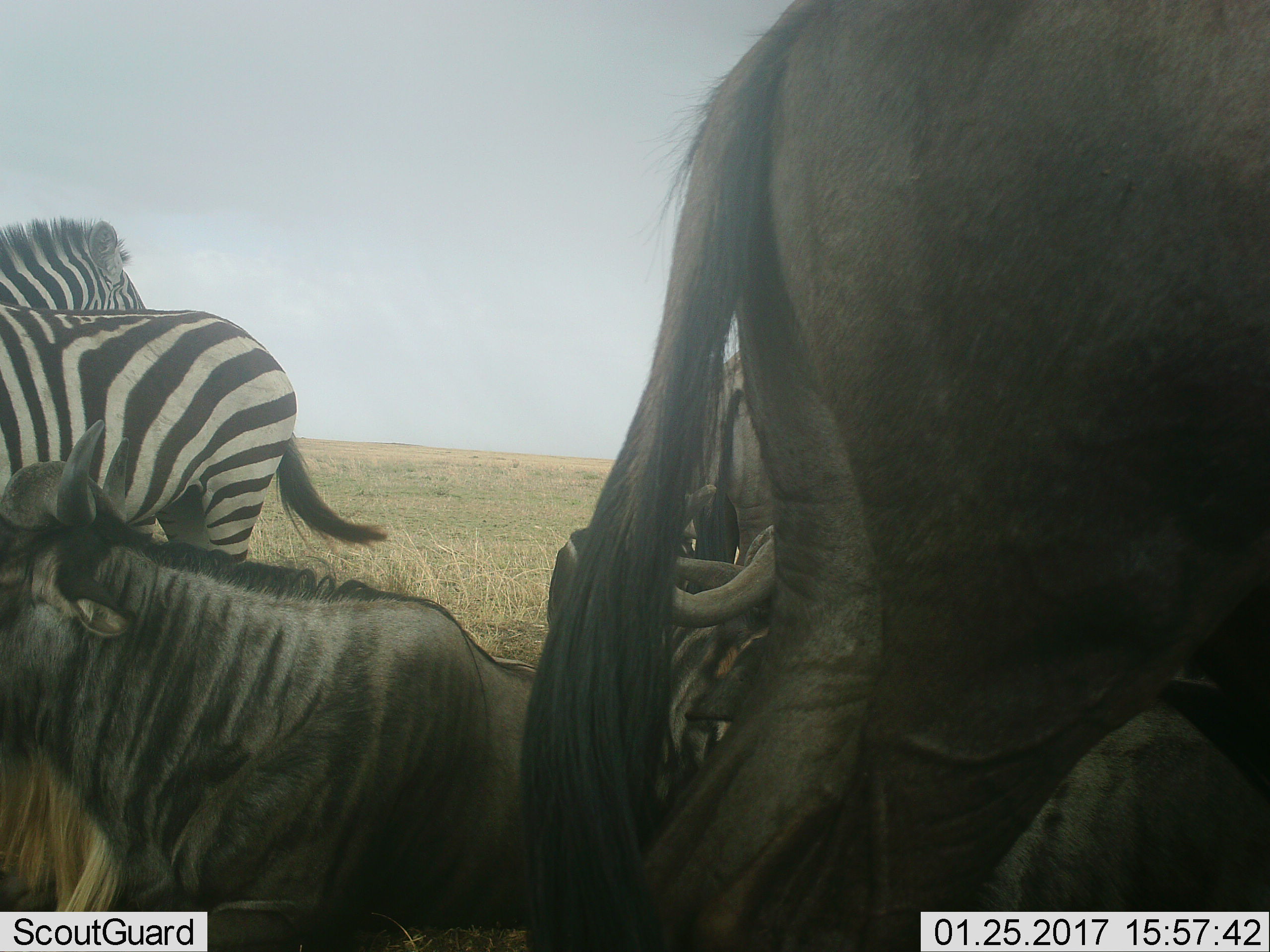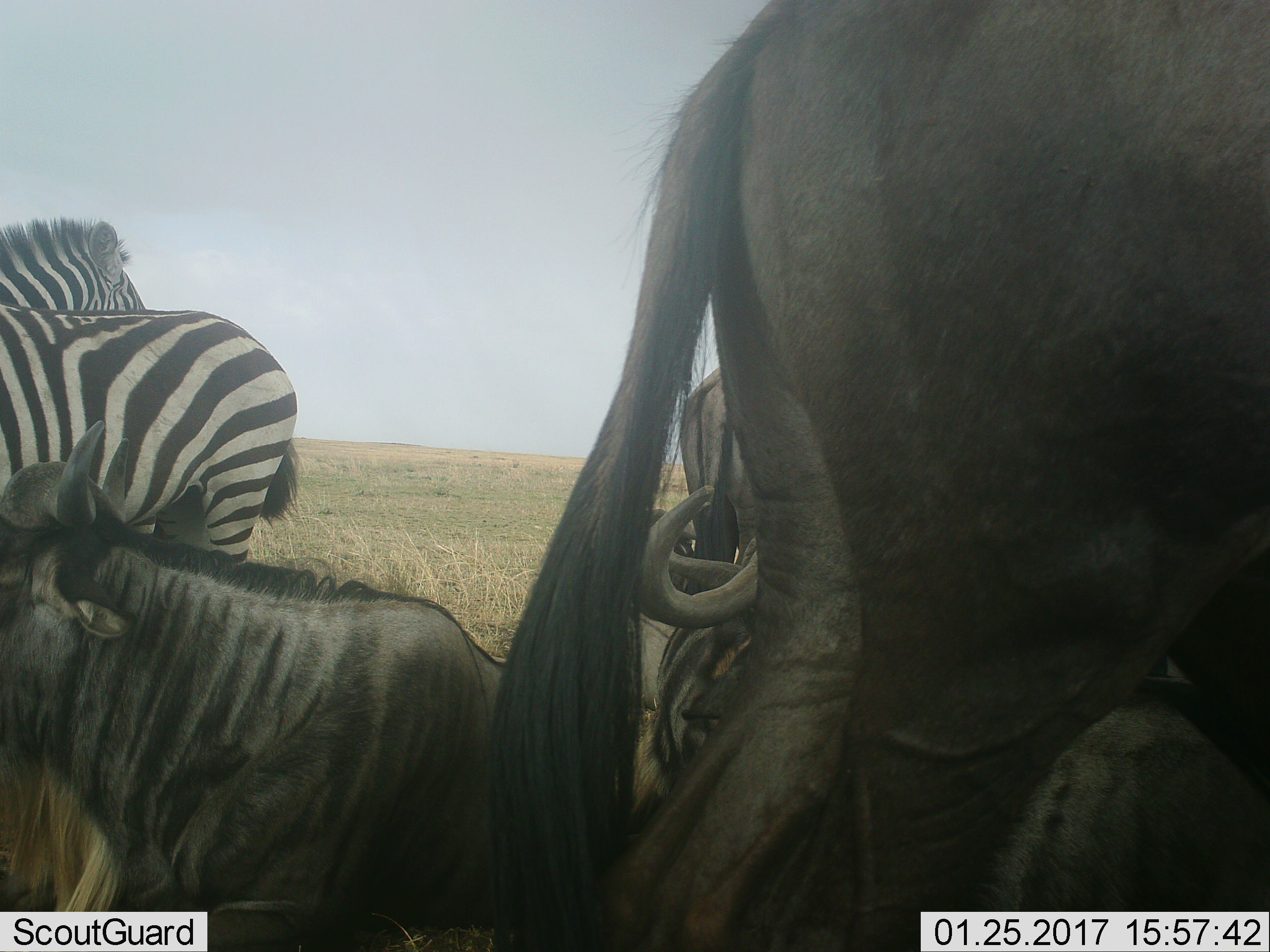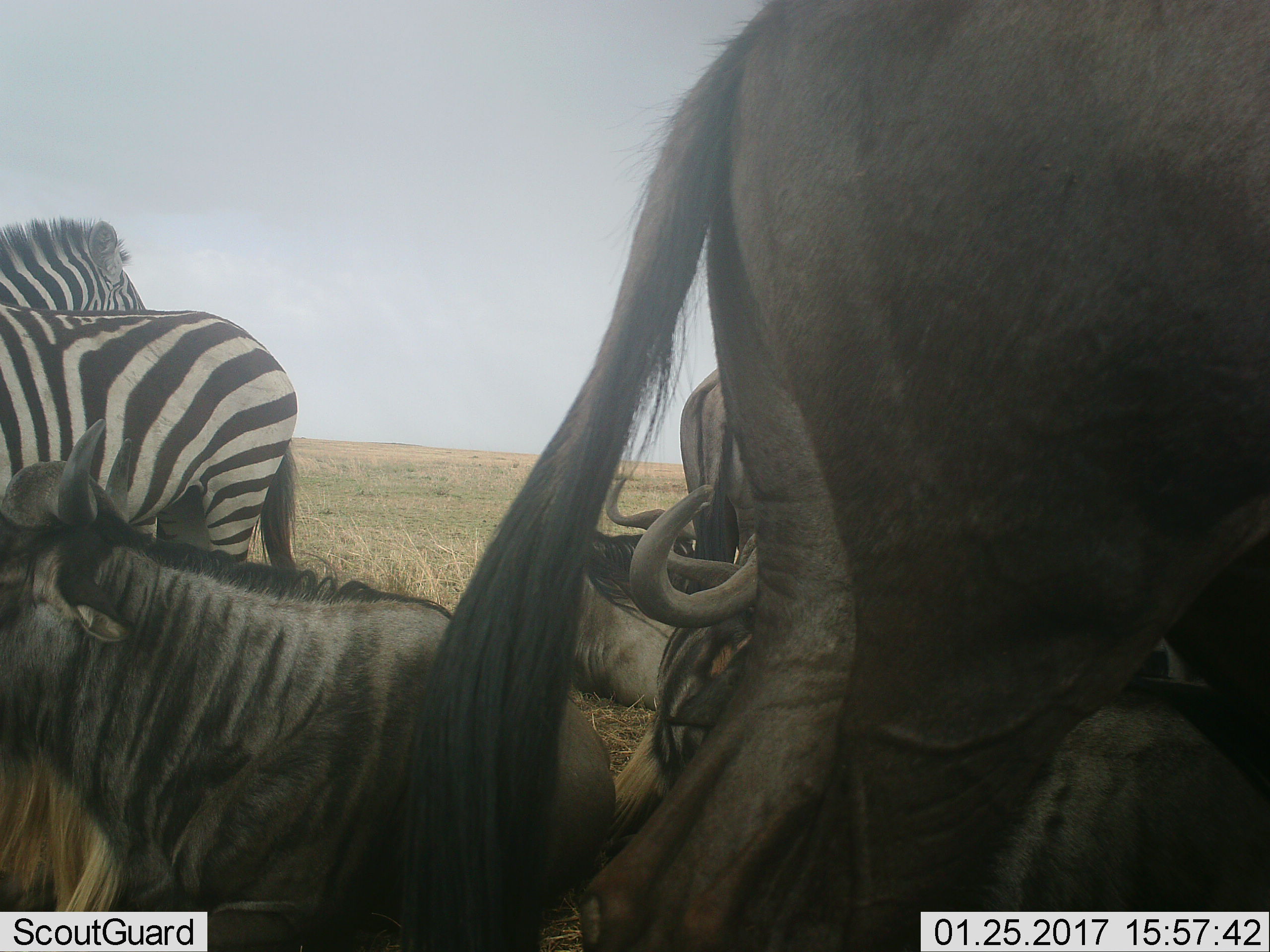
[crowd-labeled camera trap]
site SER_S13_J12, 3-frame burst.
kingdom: Animalia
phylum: Chordata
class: Mammalia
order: Artiodactyla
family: Bovidae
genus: Connochaetes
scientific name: Connochaetes taurinus taurinus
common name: blue wildebeest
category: wildebeestblue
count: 5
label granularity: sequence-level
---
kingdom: Animalia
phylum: Chordata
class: Mammalia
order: Perissodactyla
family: Equidae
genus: Equus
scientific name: Equus quagga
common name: plains zebra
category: zebraplains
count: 2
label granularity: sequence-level